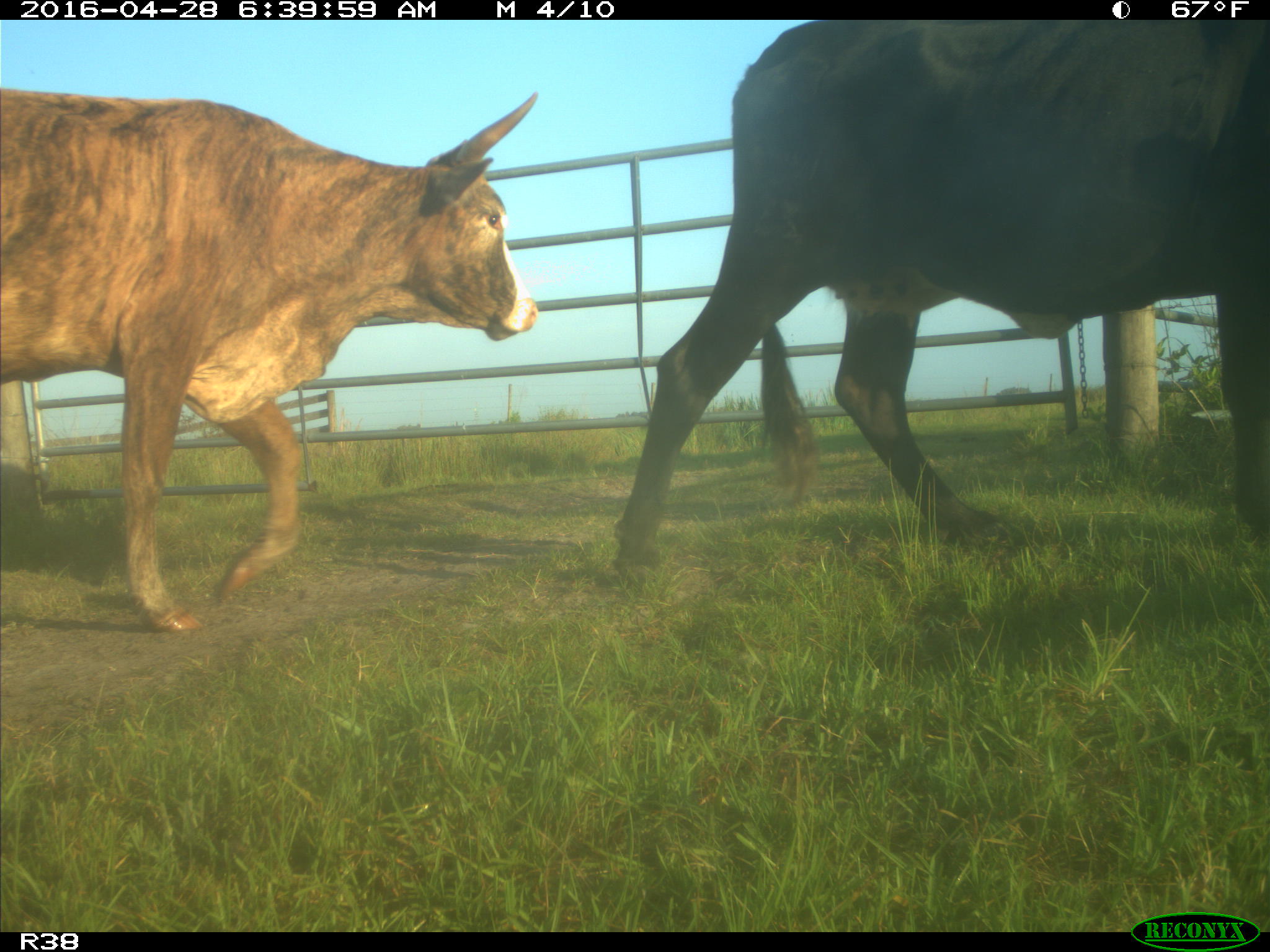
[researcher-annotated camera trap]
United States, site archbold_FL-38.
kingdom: Animalia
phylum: Chordata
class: Mammalia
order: Artiodactyla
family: Bovidae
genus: Bos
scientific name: Bos taurus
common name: domestic cow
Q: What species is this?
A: Bos taurus (domestic cow).